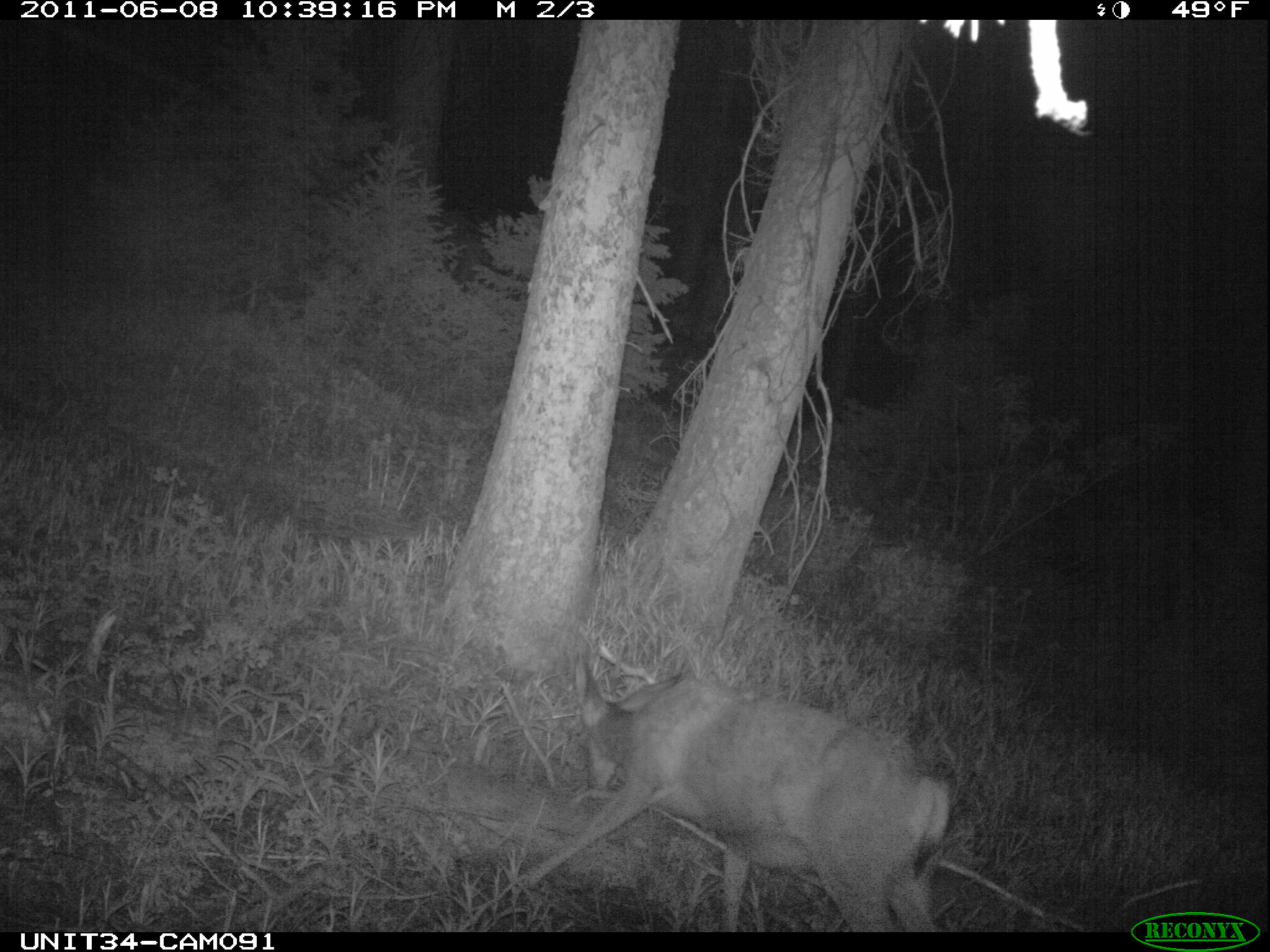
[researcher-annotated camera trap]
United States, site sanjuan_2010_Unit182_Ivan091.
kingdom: Animalia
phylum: Chordata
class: Mammalia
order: Artiodactyla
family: Cervidae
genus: Odocoileus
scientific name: Odocoileus hemionus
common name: mule deer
Odocoileus hemionus (mule deer).